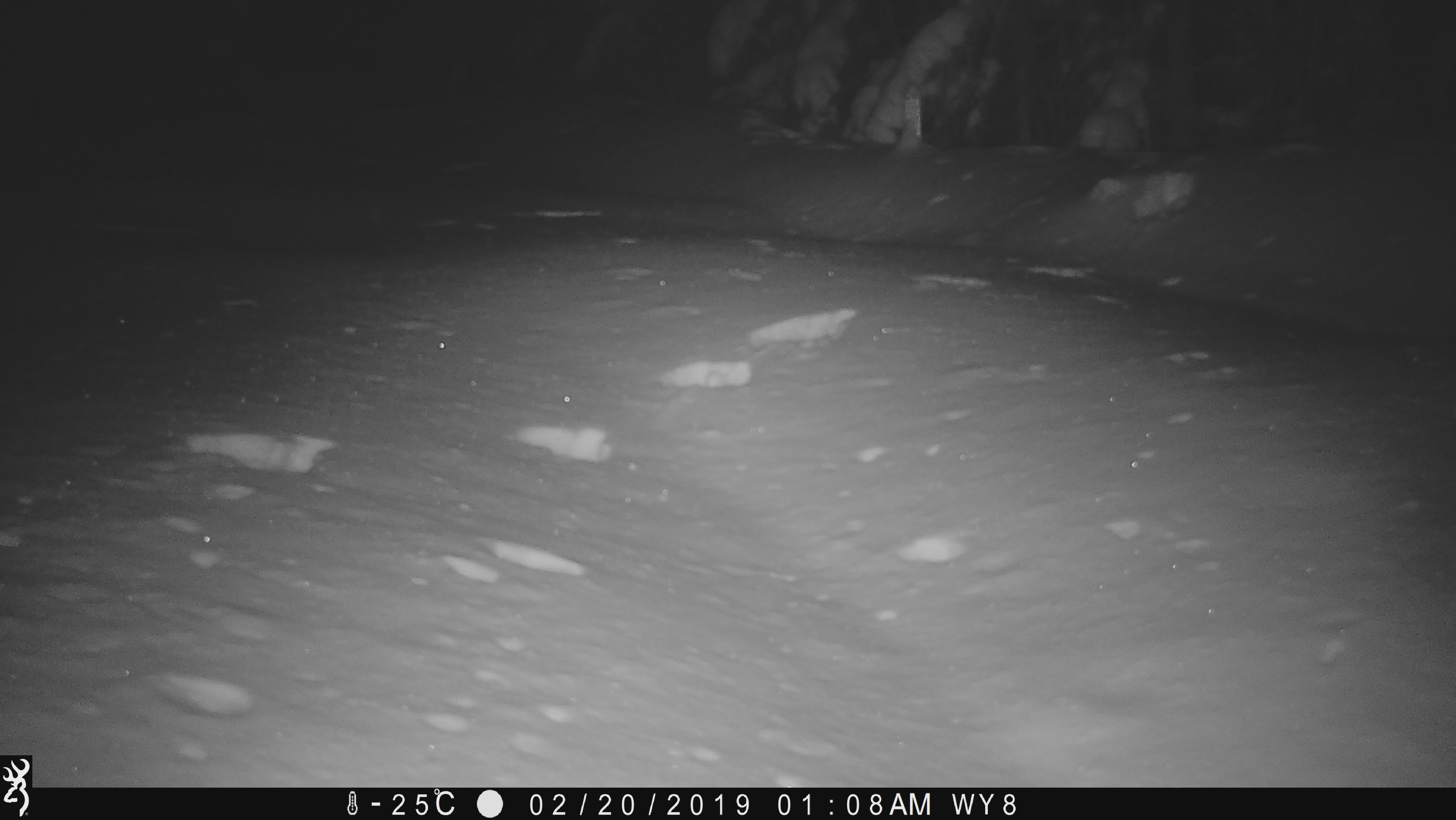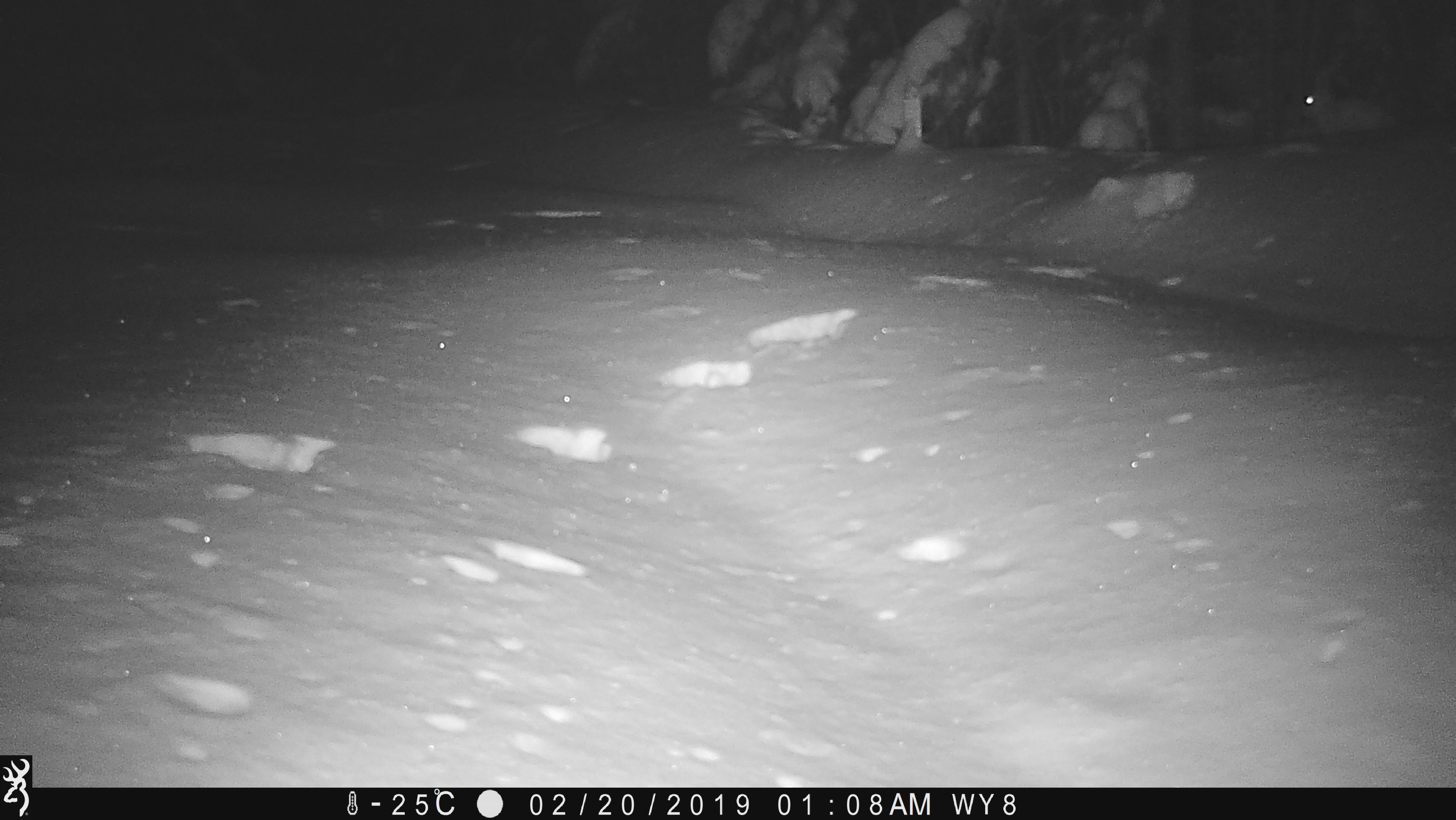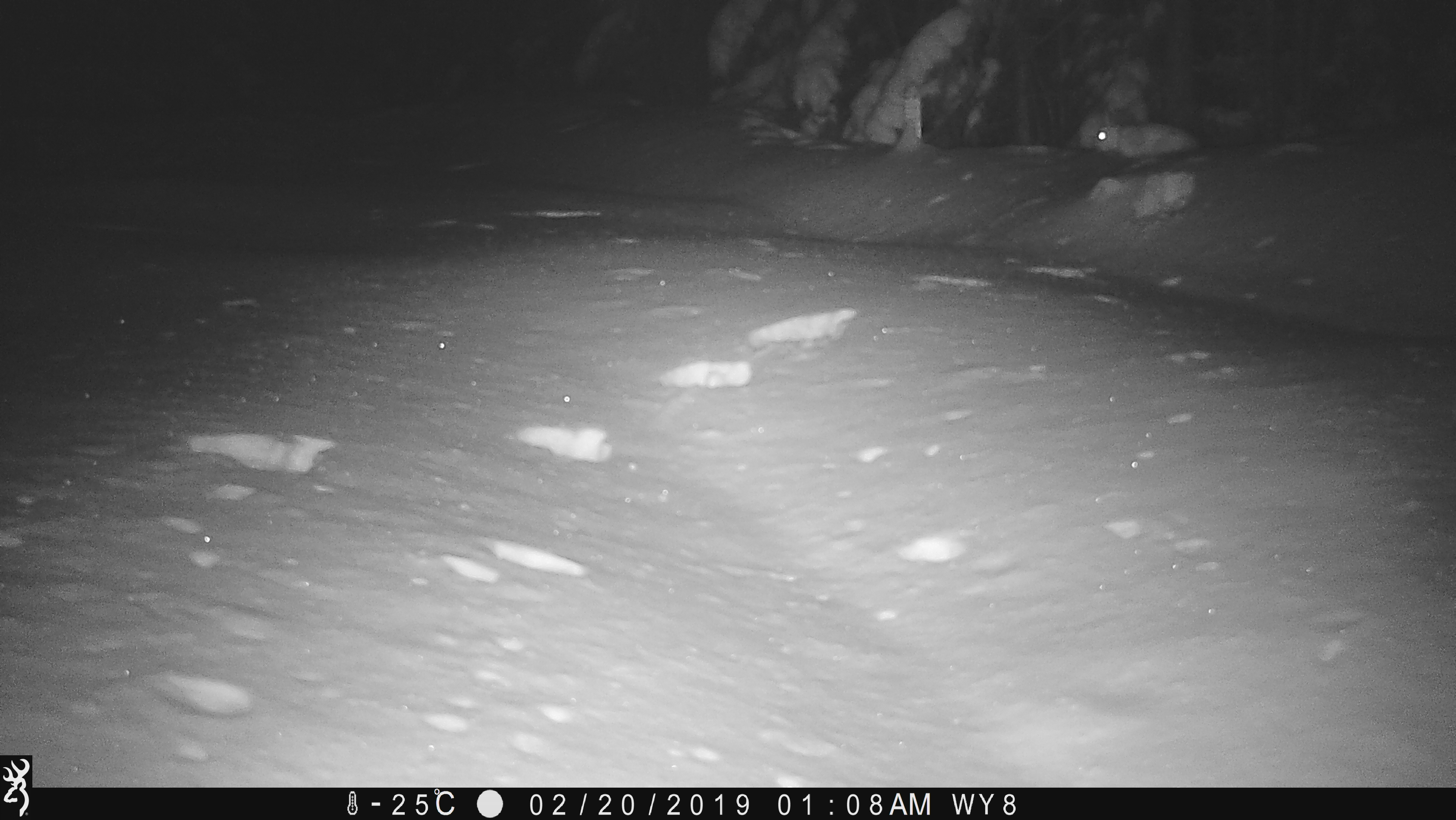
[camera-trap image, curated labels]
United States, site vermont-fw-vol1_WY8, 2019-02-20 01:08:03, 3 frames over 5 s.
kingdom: Animalia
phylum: Chordata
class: Mammalia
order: Lagomorpha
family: Leporidae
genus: Lepus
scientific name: Lepus americanus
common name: snowshoe hare